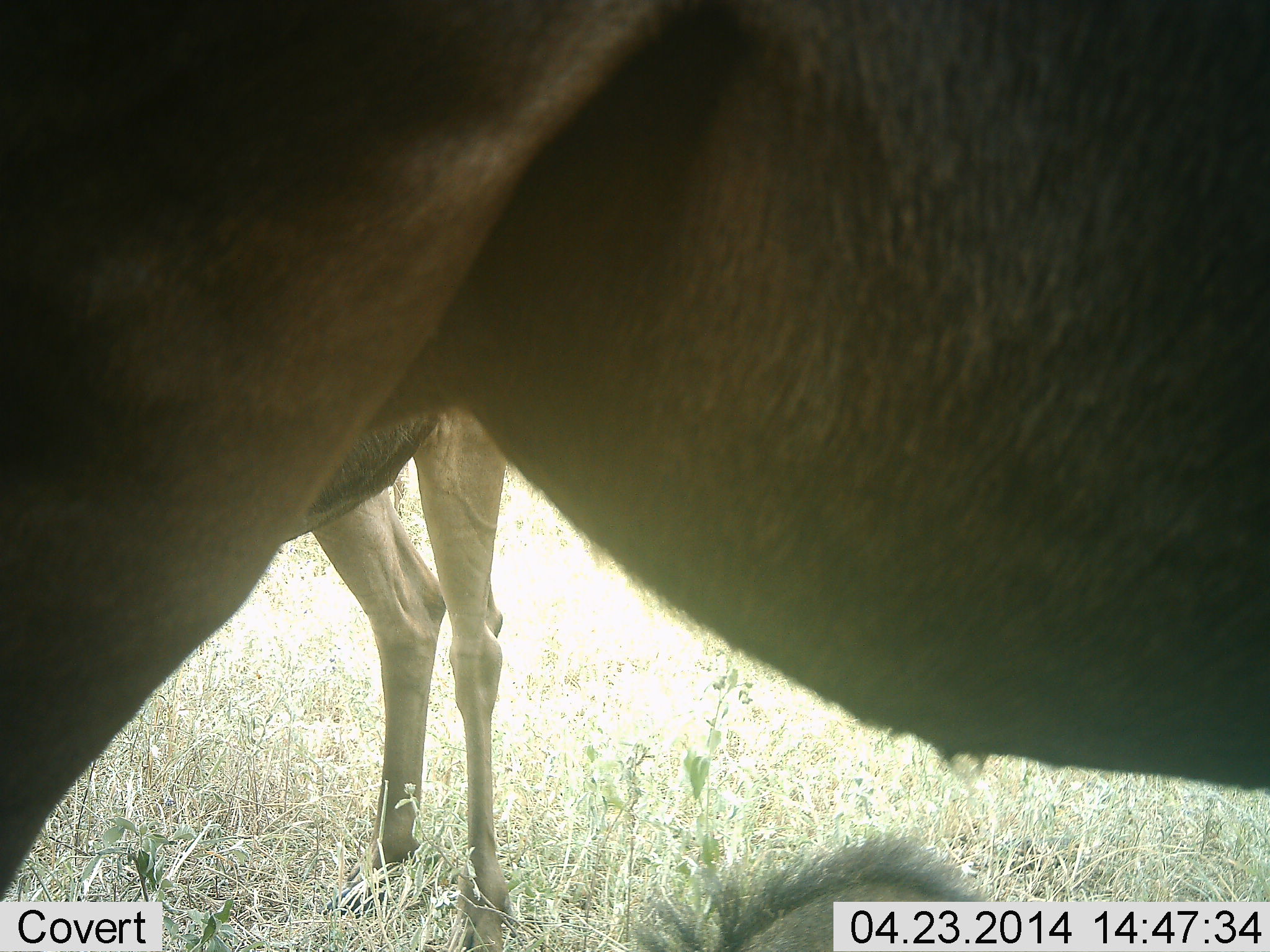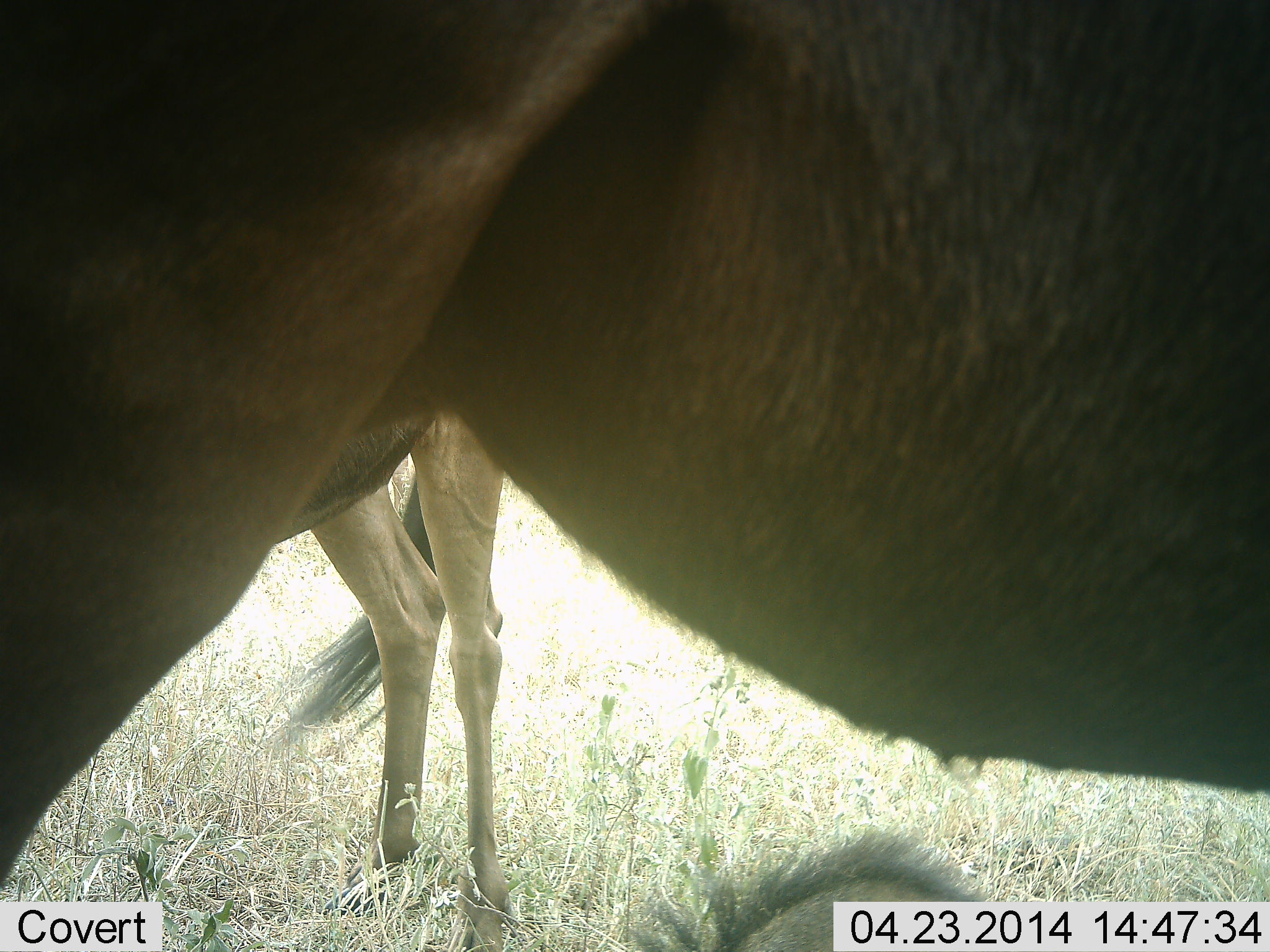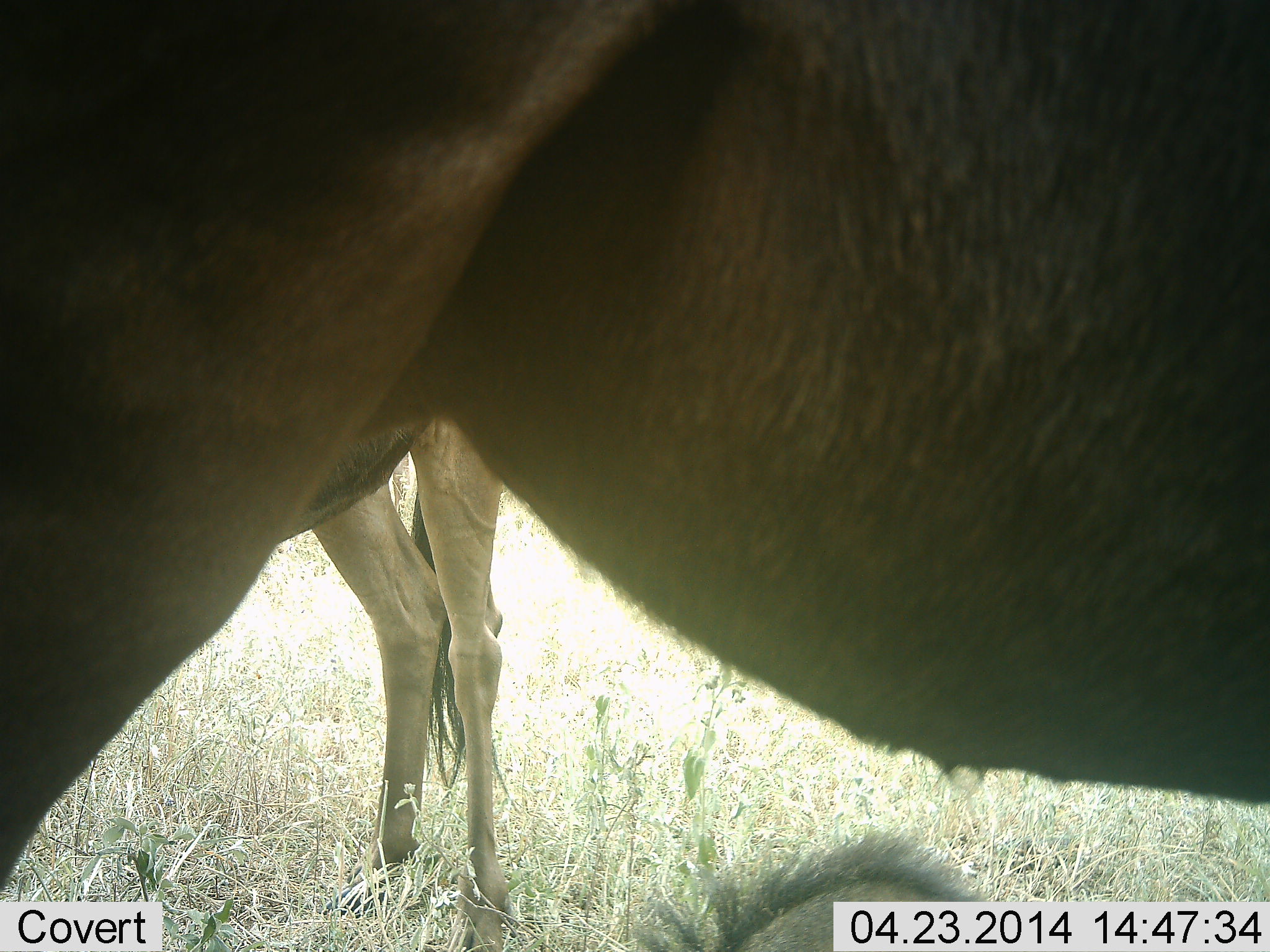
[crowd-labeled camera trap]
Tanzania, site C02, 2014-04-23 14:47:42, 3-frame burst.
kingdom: Animalia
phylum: Chordata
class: Mammalia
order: Artiodactyla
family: Bovidae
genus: Connochaetes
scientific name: Connochaetes taurinus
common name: blue wildebeest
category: wildebeest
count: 2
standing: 100%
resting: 30%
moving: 0%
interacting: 0%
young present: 0%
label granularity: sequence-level